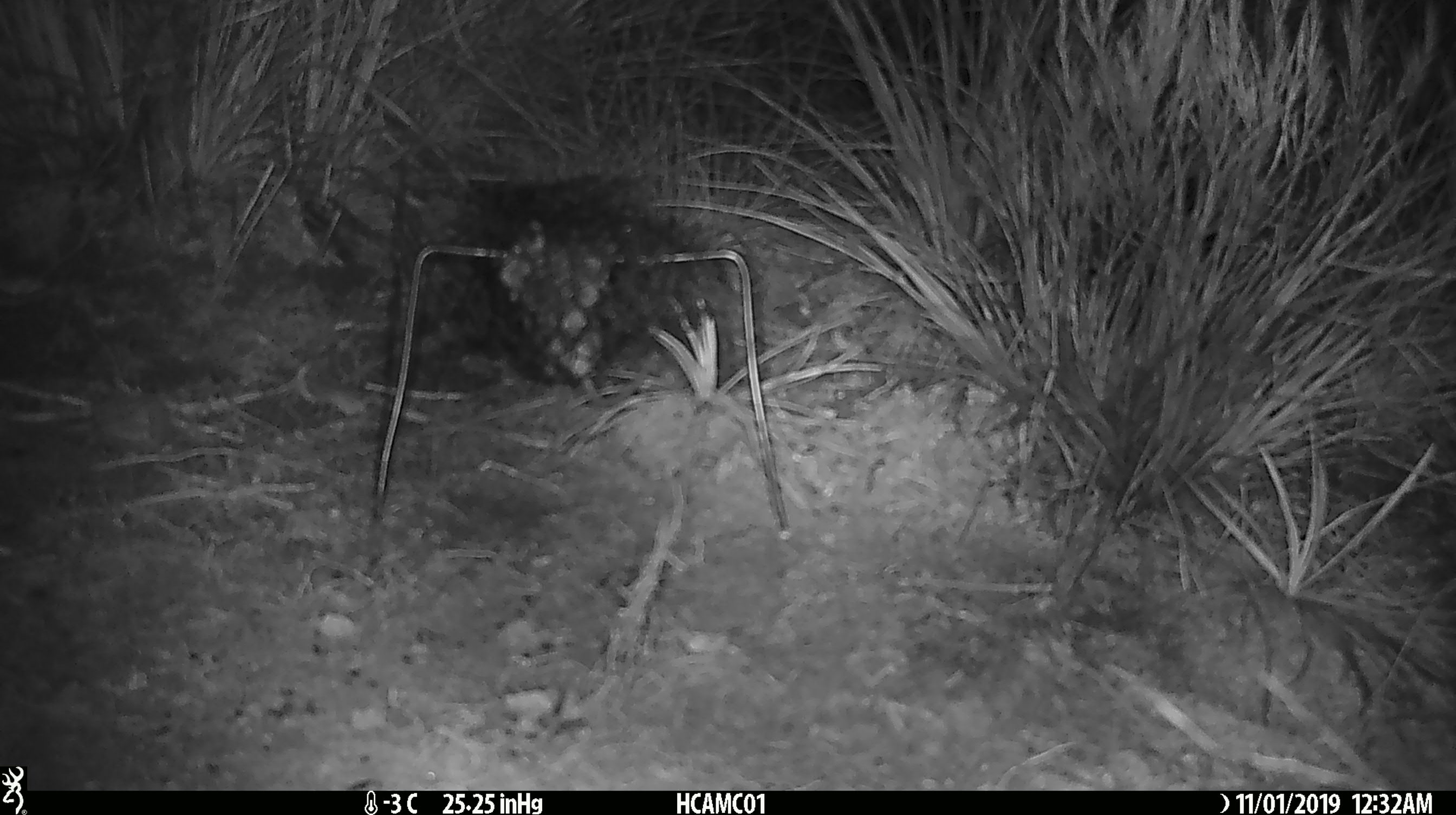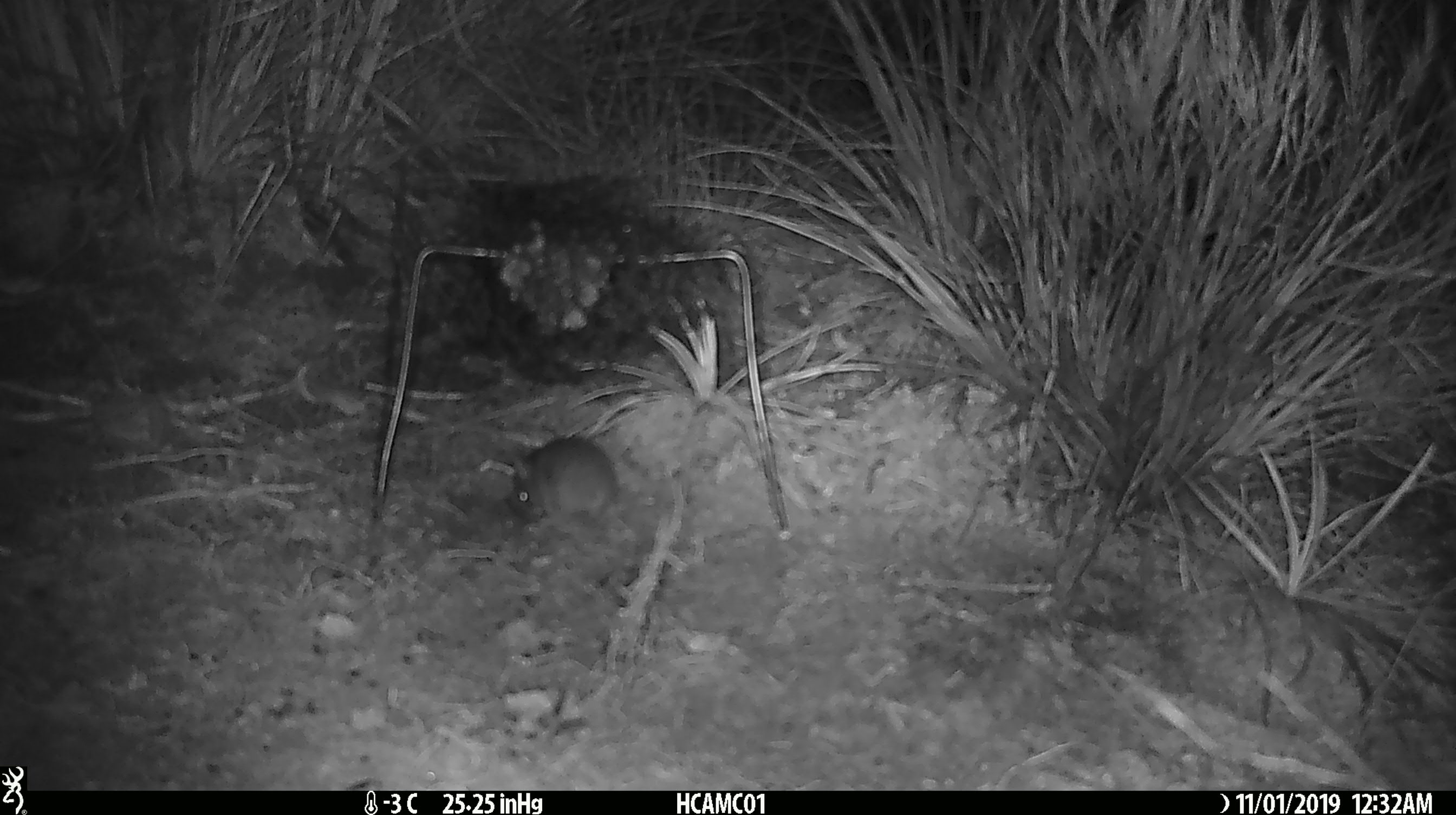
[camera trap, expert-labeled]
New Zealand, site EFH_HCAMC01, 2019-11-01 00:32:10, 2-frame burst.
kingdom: Animalia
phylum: Chordata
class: Mammalia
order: Rodentia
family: Muridae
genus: Mus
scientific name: Mus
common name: mouse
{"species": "mouse (Mus)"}